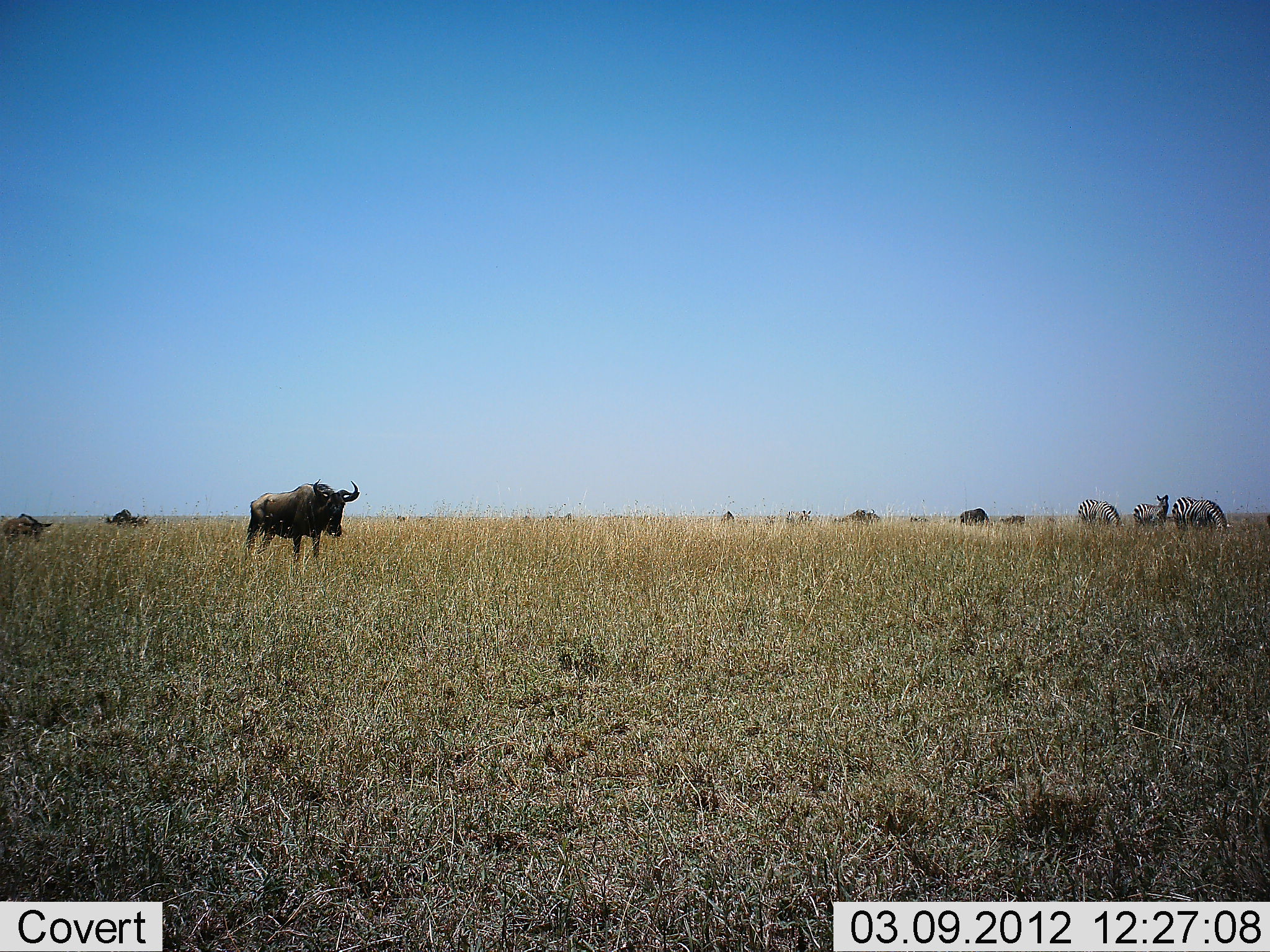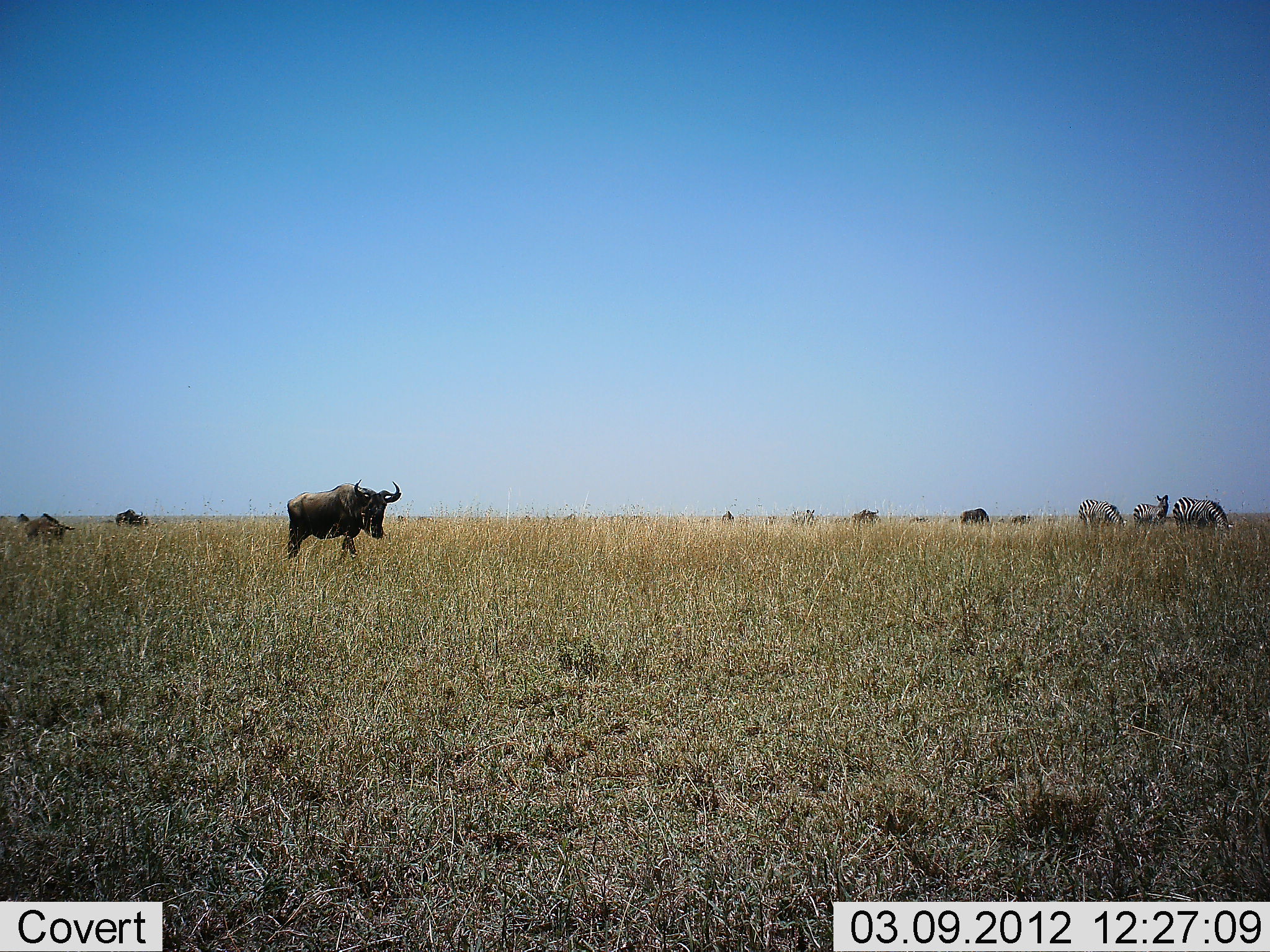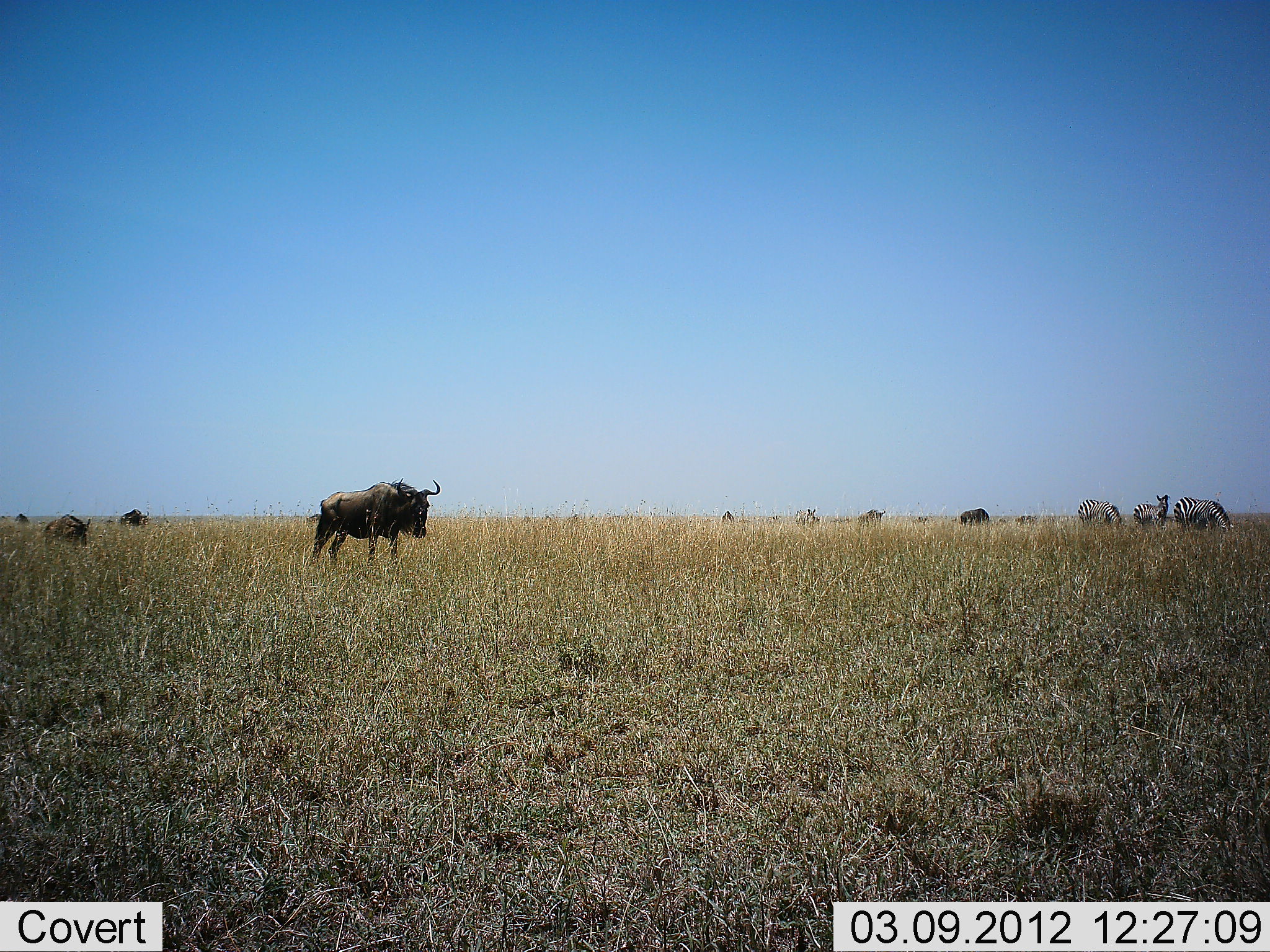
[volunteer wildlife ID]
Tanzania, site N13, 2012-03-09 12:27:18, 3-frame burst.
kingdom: Animalia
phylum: Chordata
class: Mammalia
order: Artiodactyla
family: Bovidae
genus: Connochaetes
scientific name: Connochaetes taurinus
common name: blue wildebeest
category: wildebeest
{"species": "wildebeest (blue wildebeest) (Connochaetes taurinus)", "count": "6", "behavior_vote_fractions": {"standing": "33%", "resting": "4%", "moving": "89%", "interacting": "4%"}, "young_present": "7%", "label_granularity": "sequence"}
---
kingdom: Animalia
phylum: Chordata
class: Mammalia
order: Perissodactyla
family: Equidae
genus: Equus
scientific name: Equus quagga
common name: plains zebra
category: zebra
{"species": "zebra (plains zebra) (Equus quagga)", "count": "4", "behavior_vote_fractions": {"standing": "72%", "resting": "0%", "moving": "31%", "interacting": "3%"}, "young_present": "3%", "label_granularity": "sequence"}